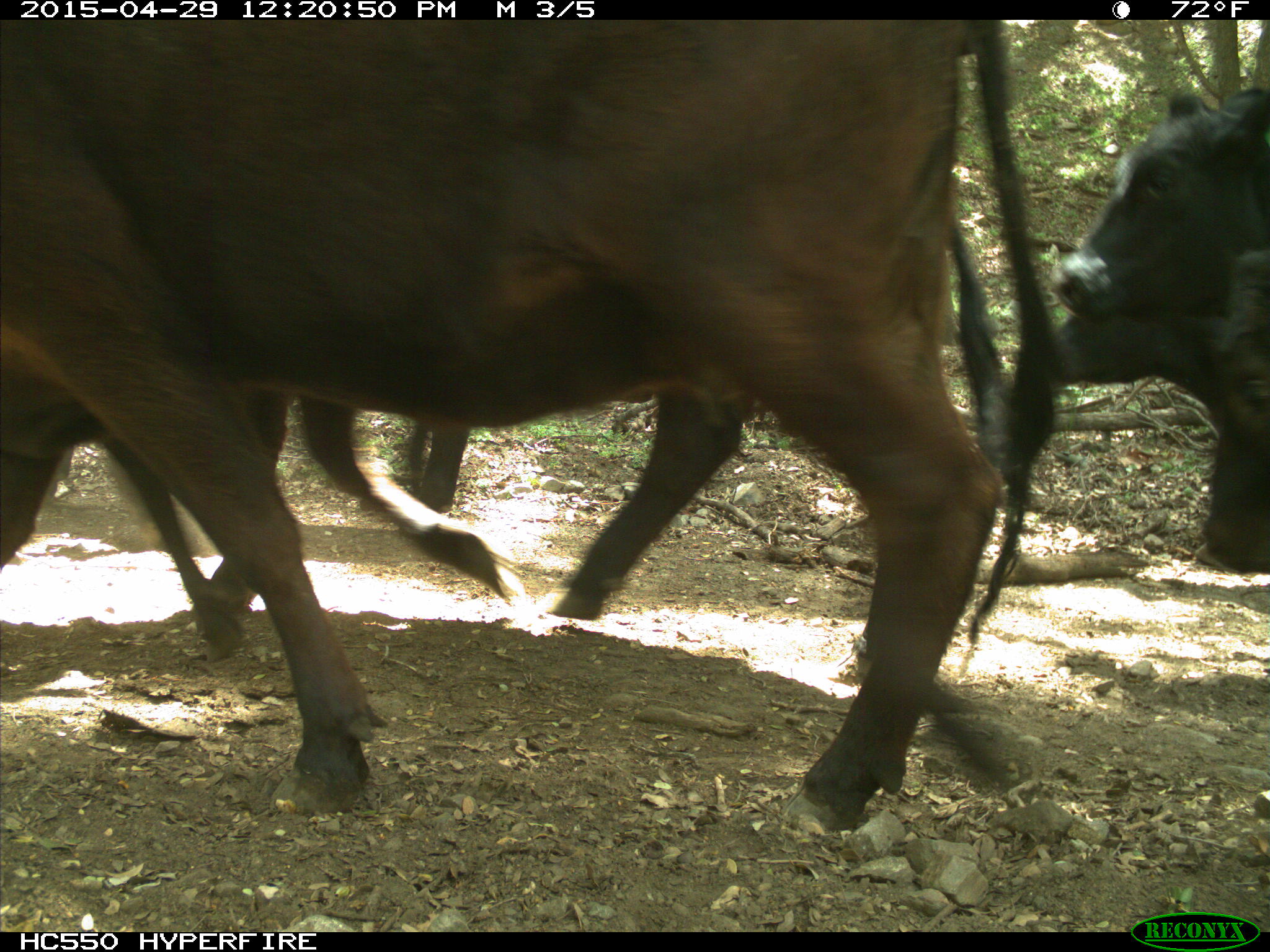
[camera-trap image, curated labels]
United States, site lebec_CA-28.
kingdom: Animalia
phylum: Chordata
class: Mammalia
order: Artiodactyla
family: Bovidae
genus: Bos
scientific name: Bos taurus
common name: domestic cow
Bos taurus (domestic cow).